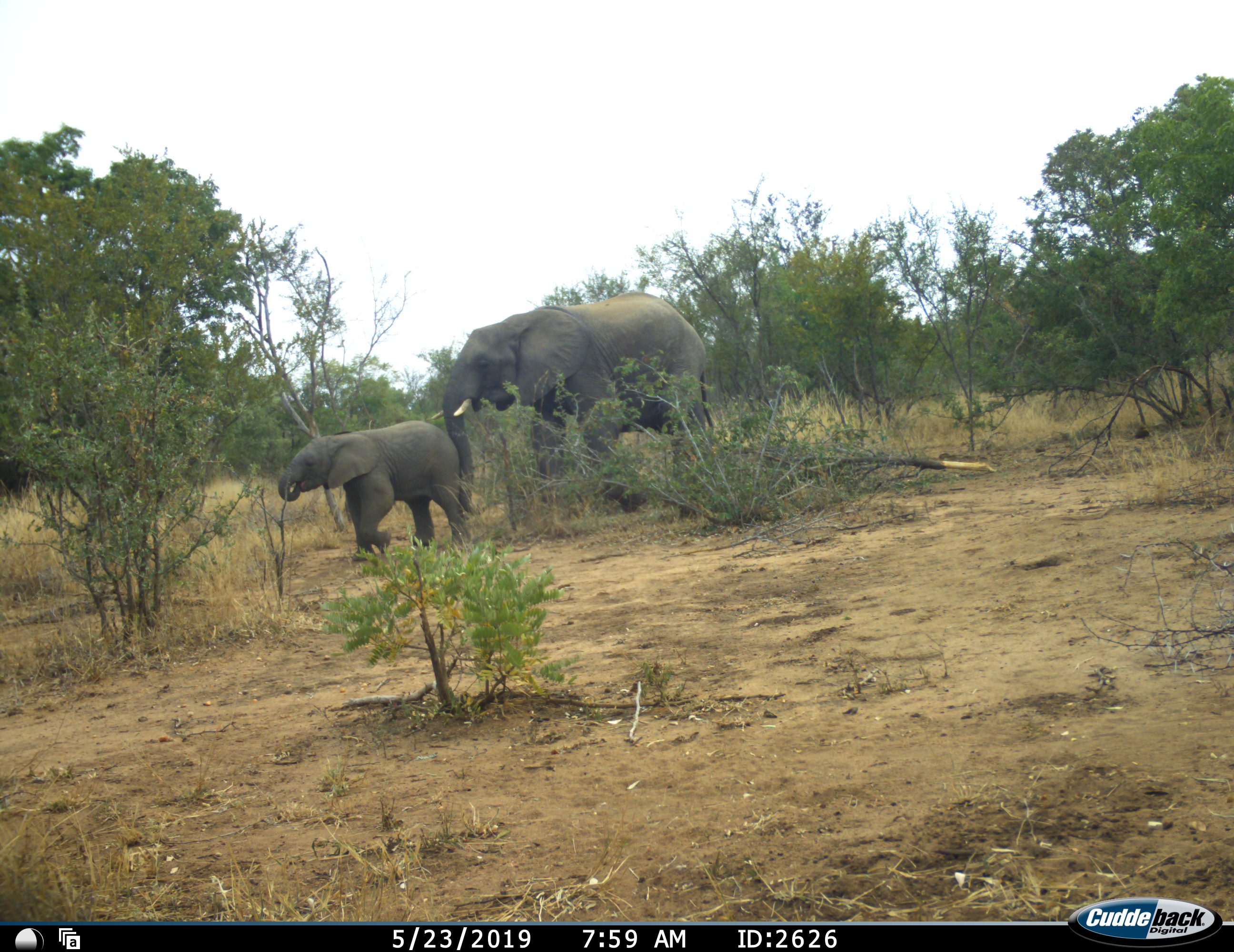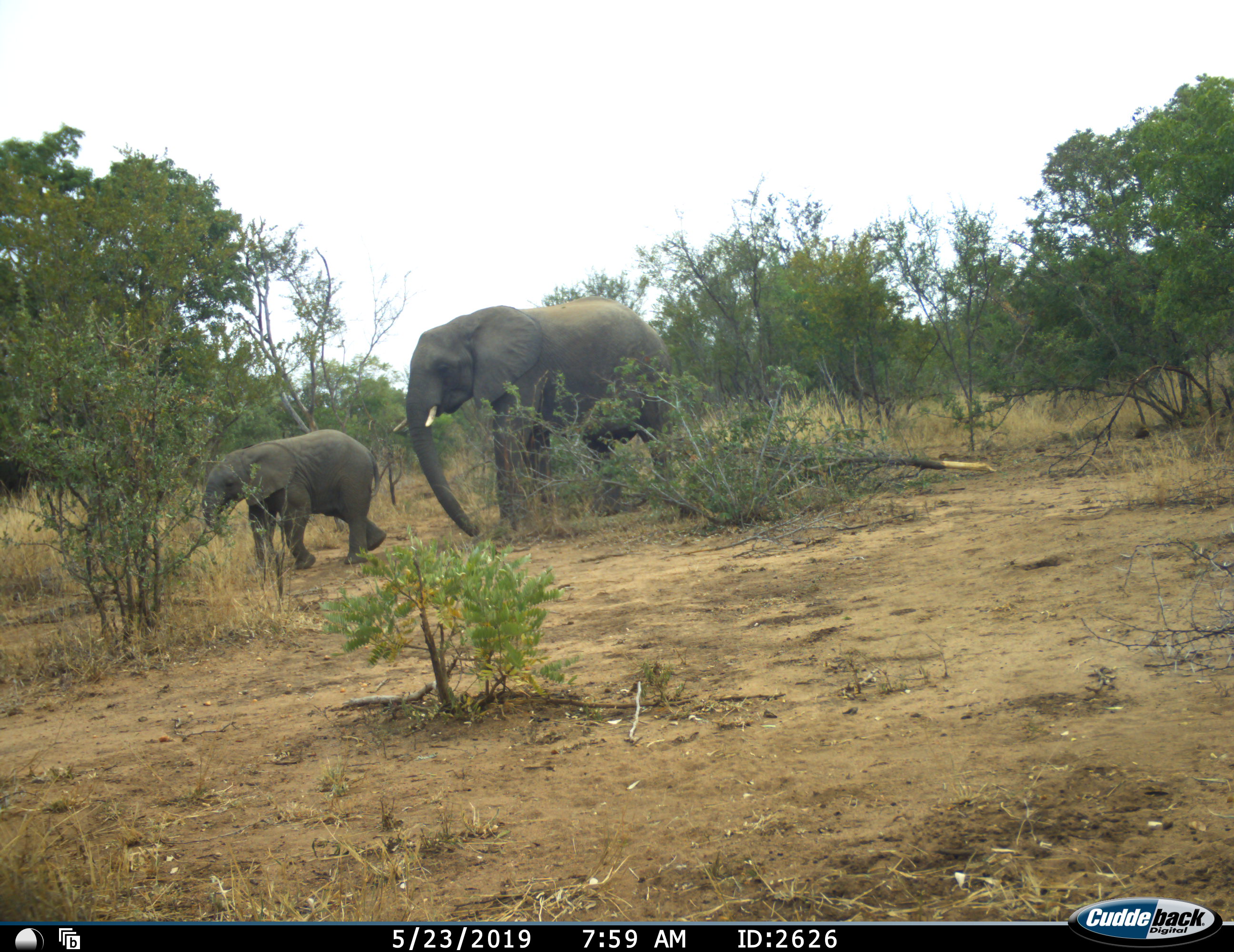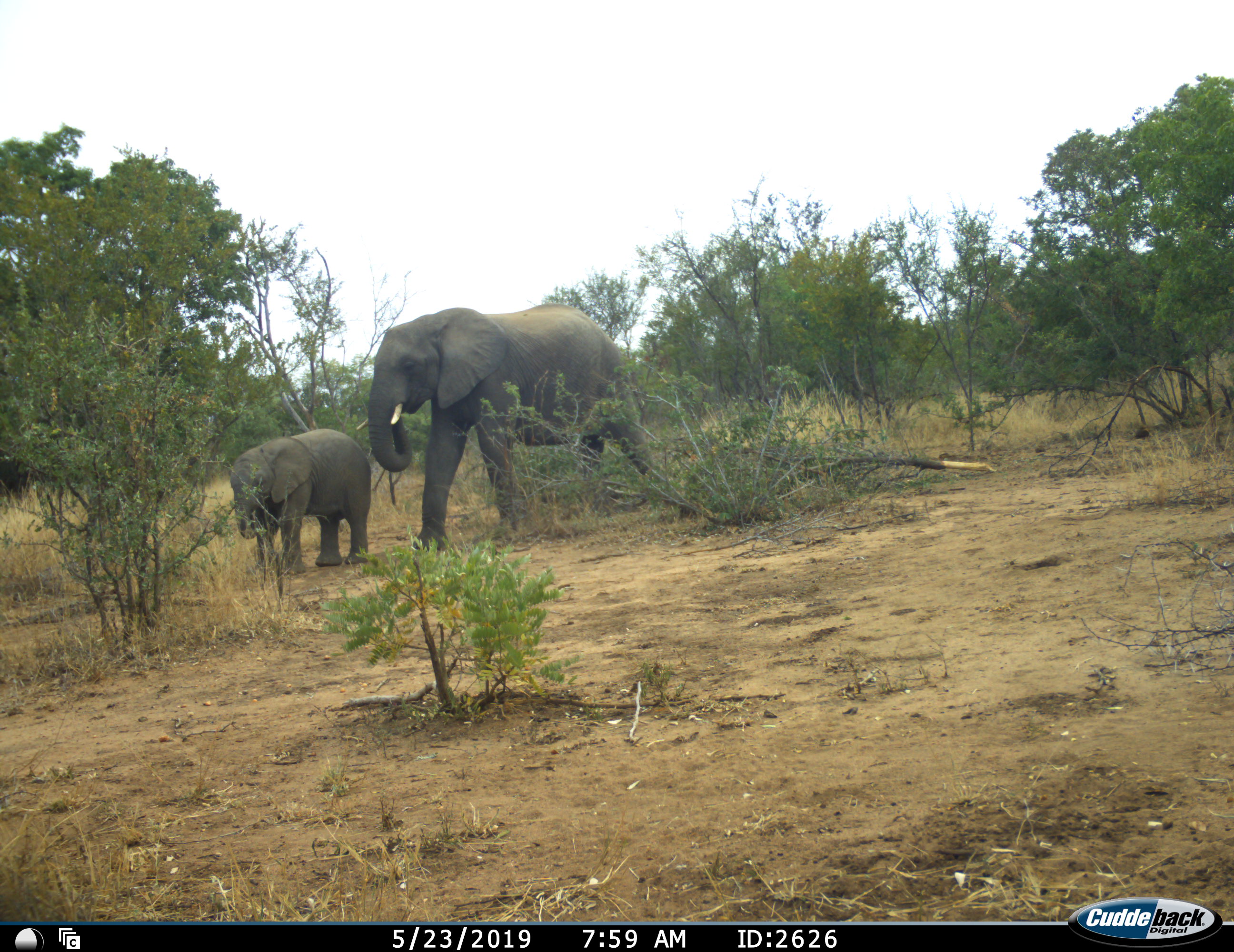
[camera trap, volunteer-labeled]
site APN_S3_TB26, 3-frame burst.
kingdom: Animalia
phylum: Chordata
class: Mammalia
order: Proboscidea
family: Elephantidae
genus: Loxodonta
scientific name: Loxodonta africana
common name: african bush elephant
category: elephant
Elephant (african bush elephant) (Loxodonta africana), count 2. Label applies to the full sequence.